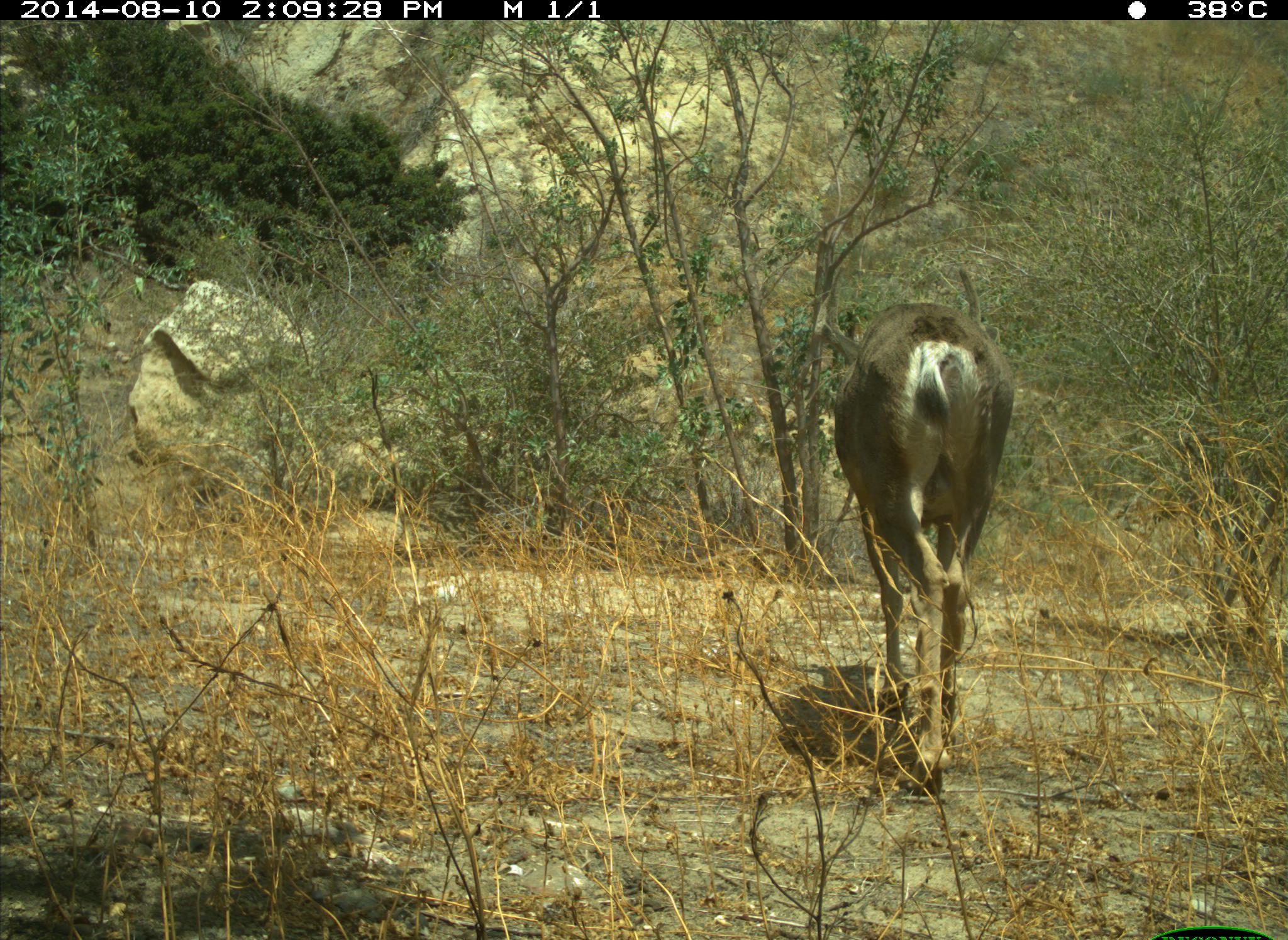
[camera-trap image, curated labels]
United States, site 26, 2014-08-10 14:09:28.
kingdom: Animalia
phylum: Chordata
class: Mammalia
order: Artiodactyla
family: Cervidae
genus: Odocoileus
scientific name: Odocoileus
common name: deer